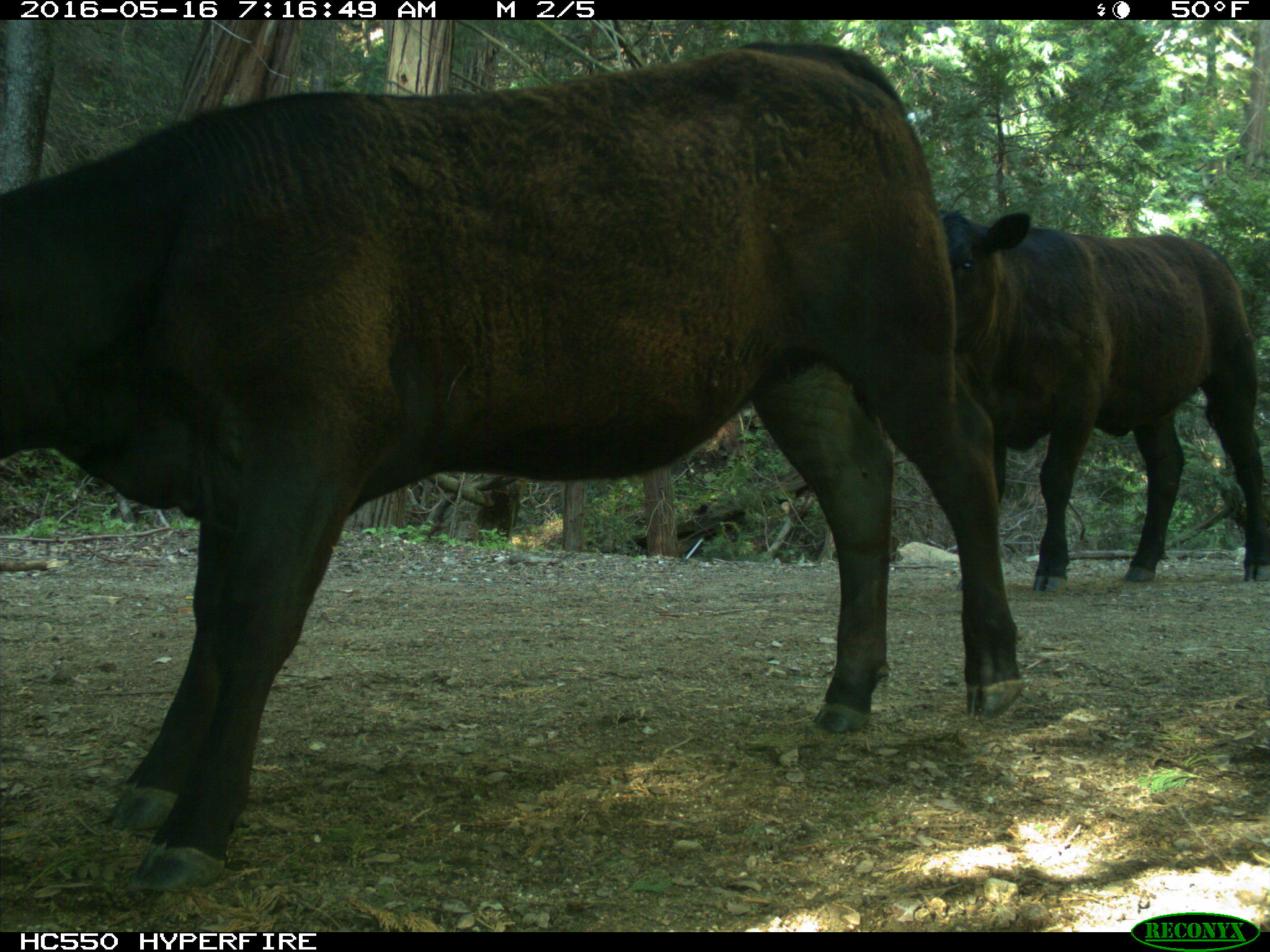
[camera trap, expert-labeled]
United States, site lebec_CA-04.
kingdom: Animalia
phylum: Chordata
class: Mammalia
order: Artiodactyla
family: Bovidae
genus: Bos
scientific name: Bos taurus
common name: domestic cow